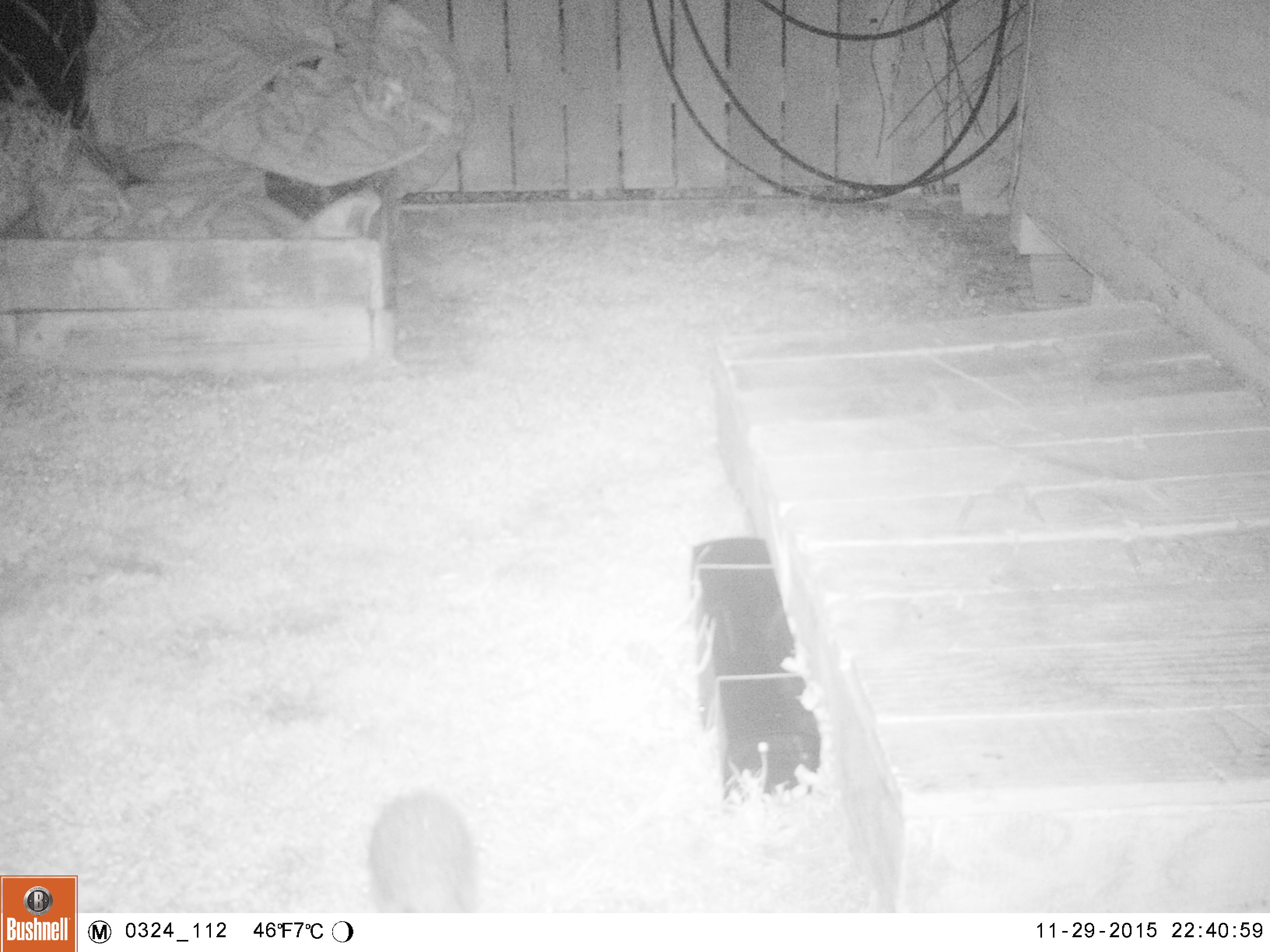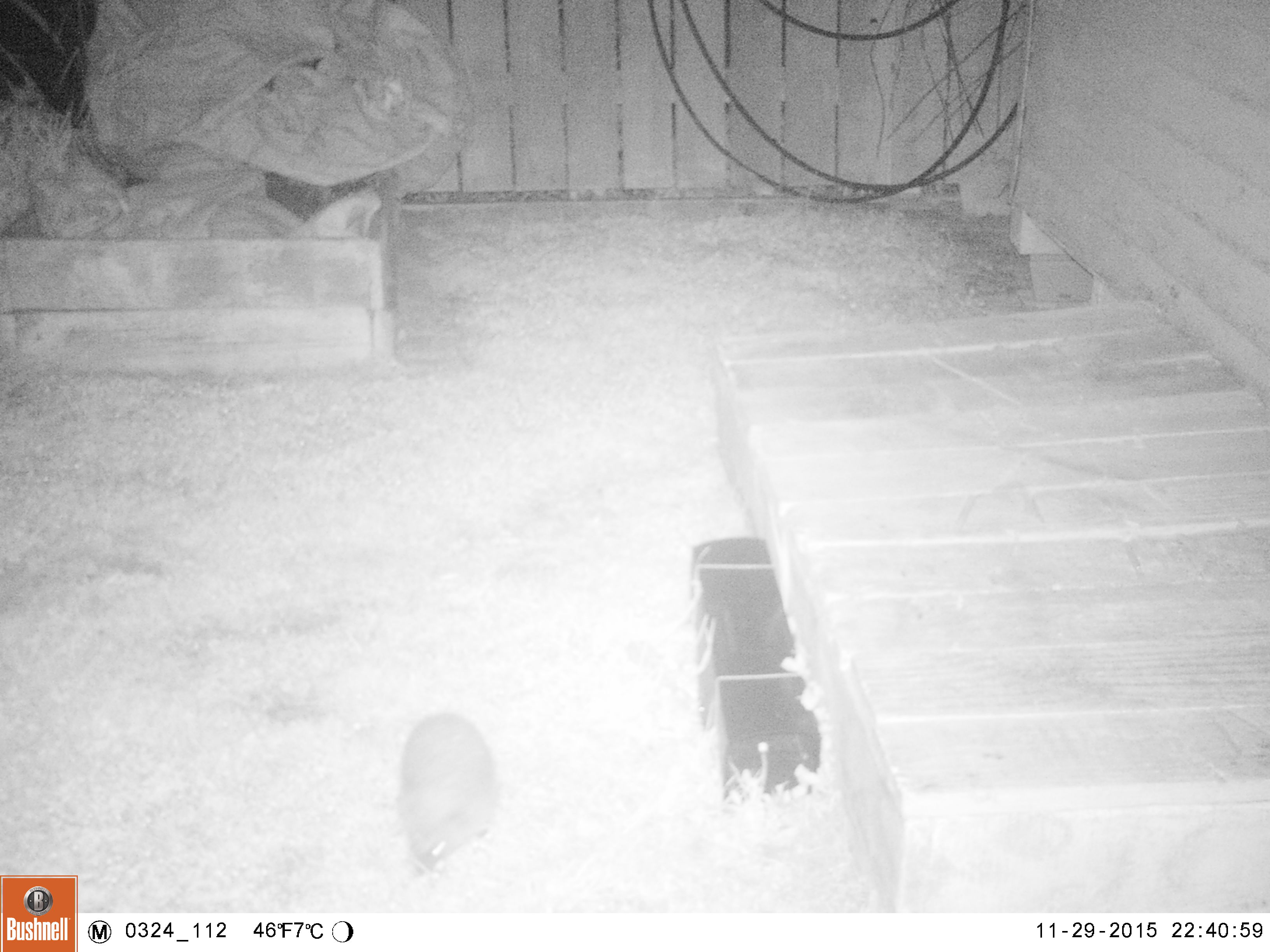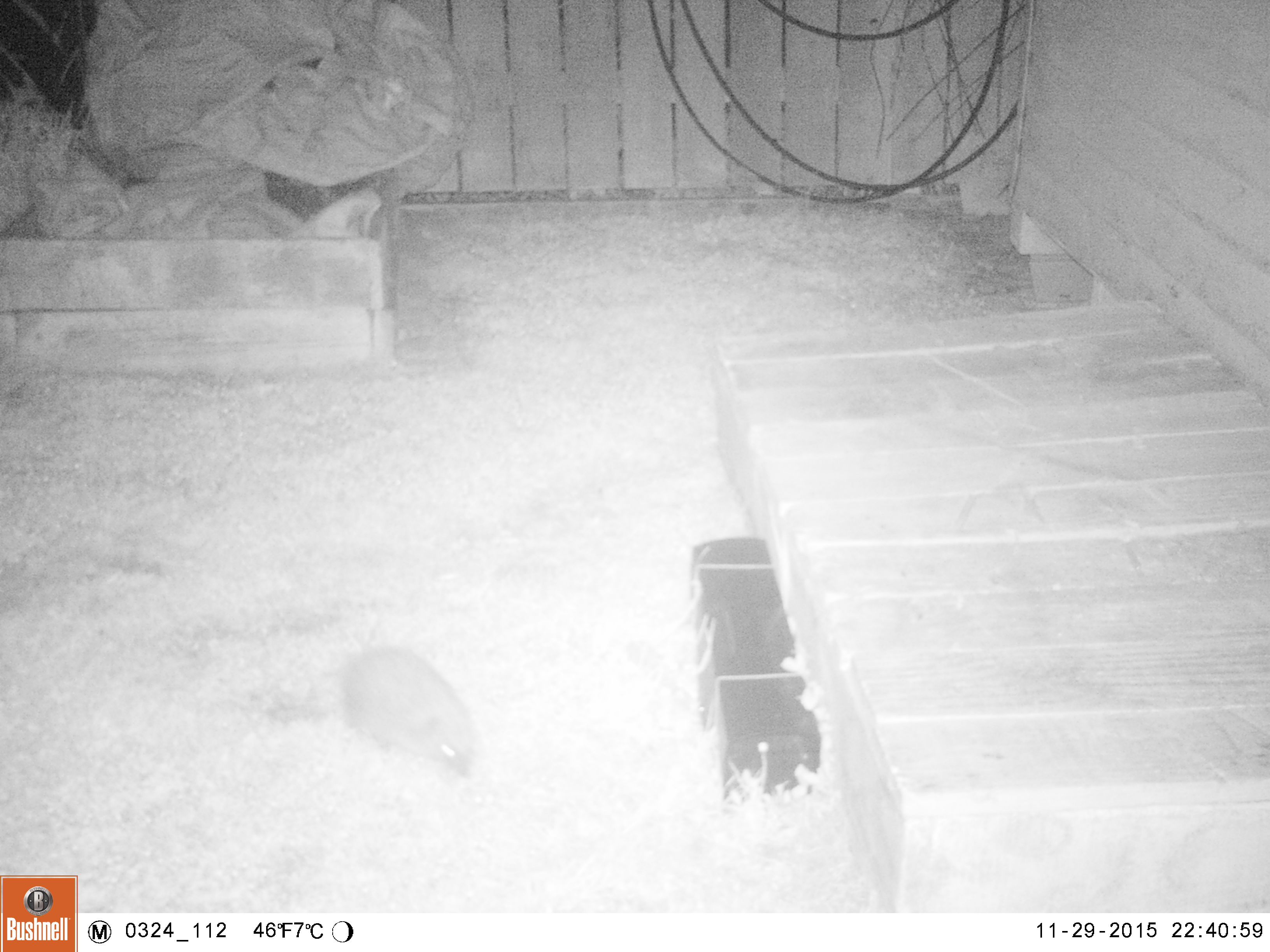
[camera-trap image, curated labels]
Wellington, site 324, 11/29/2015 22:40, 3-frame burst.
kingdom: Animalia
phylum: Chordata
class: Mammalia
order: Eulipotyphla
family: Erinaceidae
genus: Erinaceus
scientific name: Erinaceus europaeus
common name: hedgehog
Hedgehog (Erinaceus europaeus).